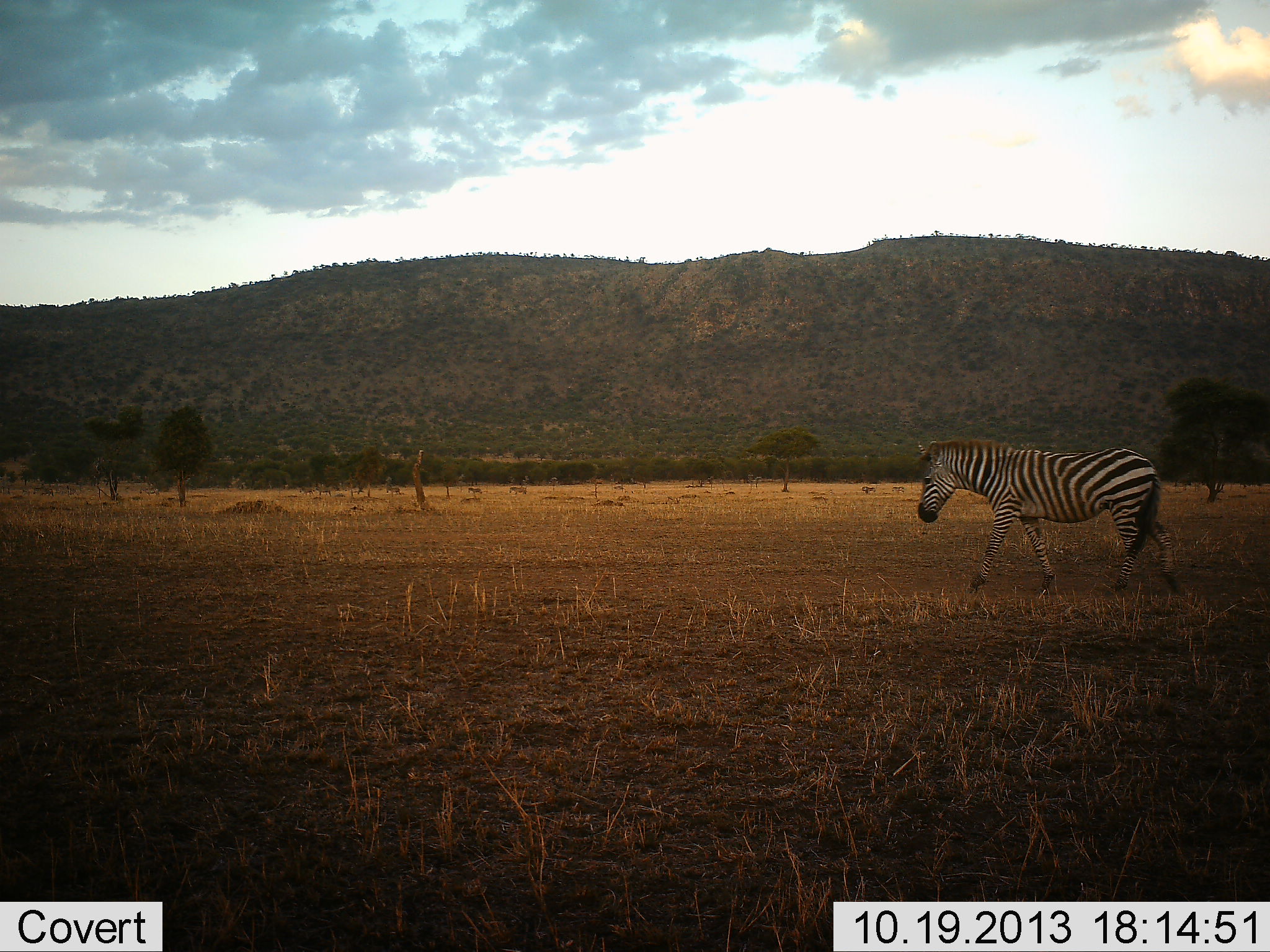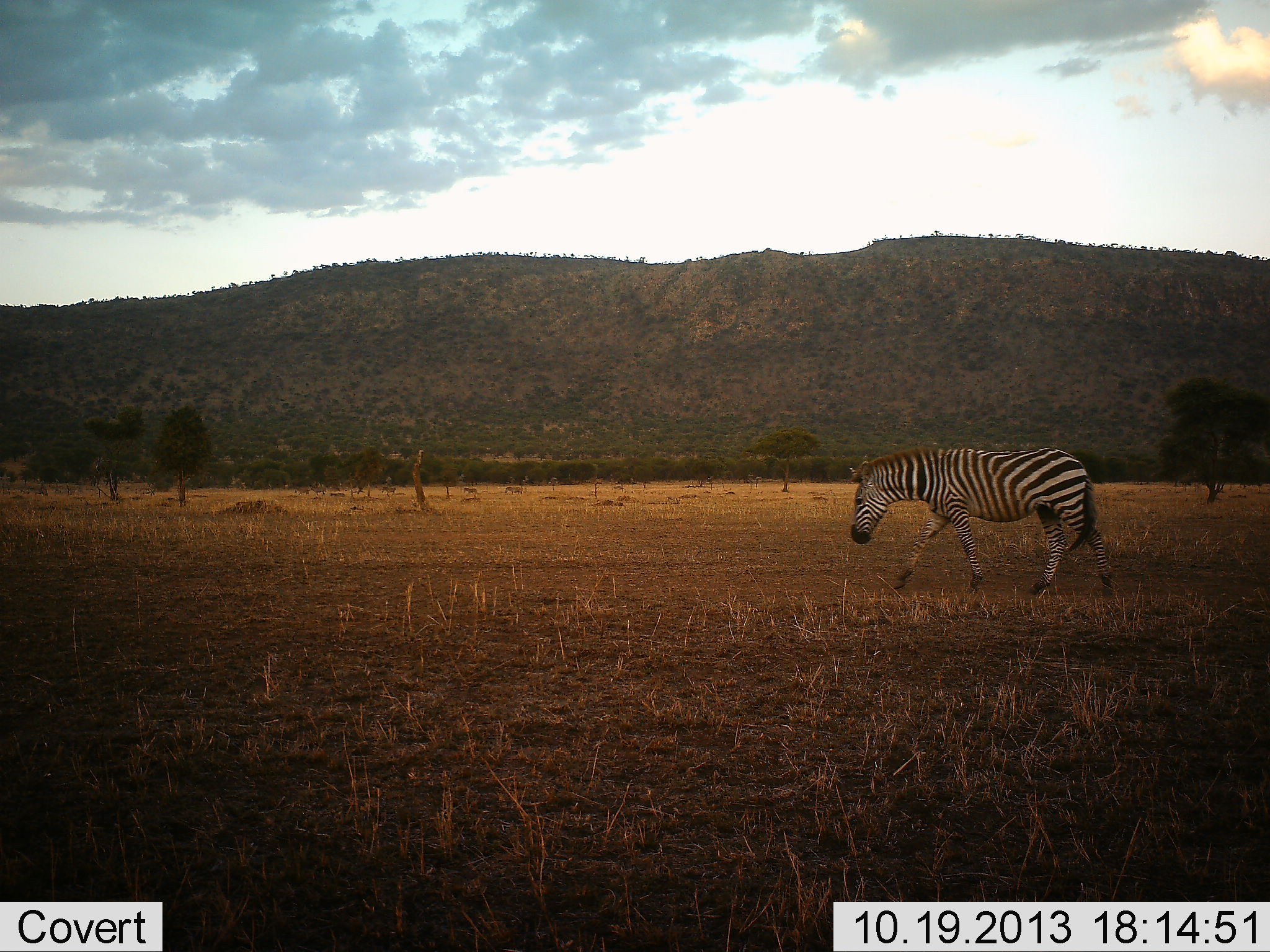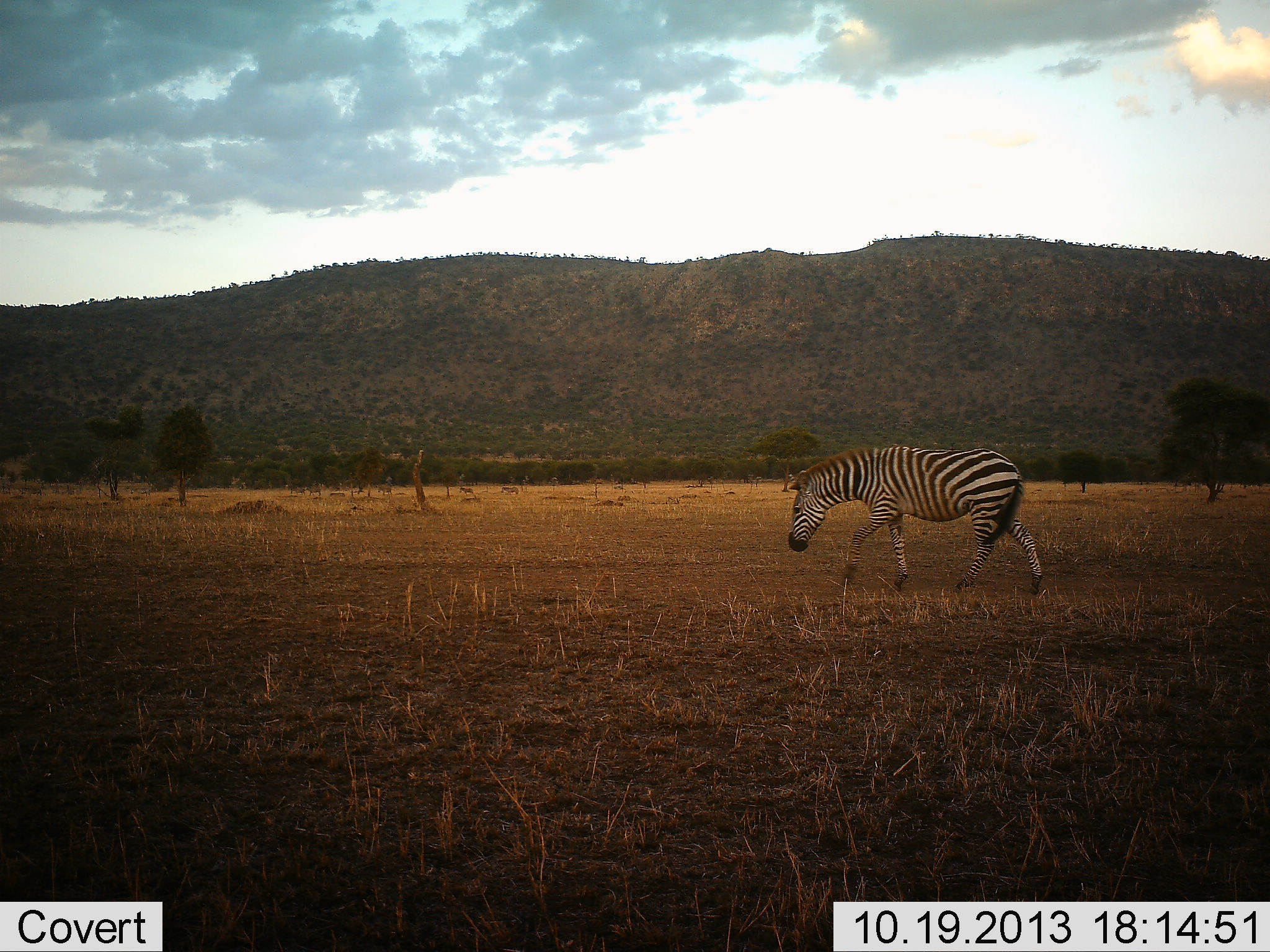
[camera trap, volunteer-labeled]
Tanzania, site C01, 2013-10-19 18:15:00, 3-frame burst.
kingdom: Animalia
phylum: Chordata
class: Mammalia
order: Perissodactyla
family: Equidae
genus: Equus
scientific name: Equus quagga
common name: plains zebra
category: zebra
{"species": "zebra (plains zebra) (Equus quagga)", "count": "1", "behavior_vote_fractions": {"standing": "0%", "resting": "0%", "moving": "100%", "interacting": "0%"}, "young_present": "0%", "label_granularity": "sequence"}